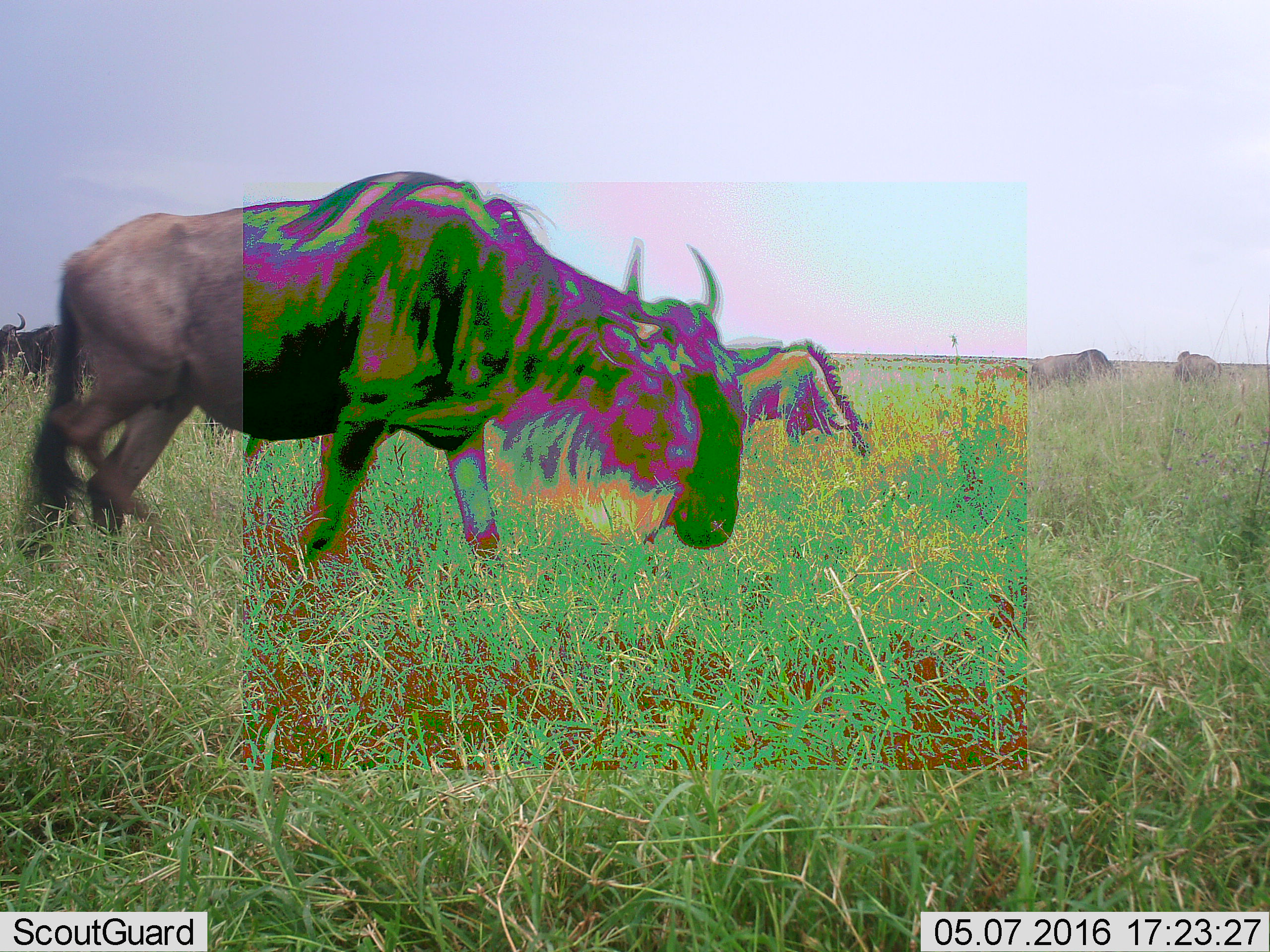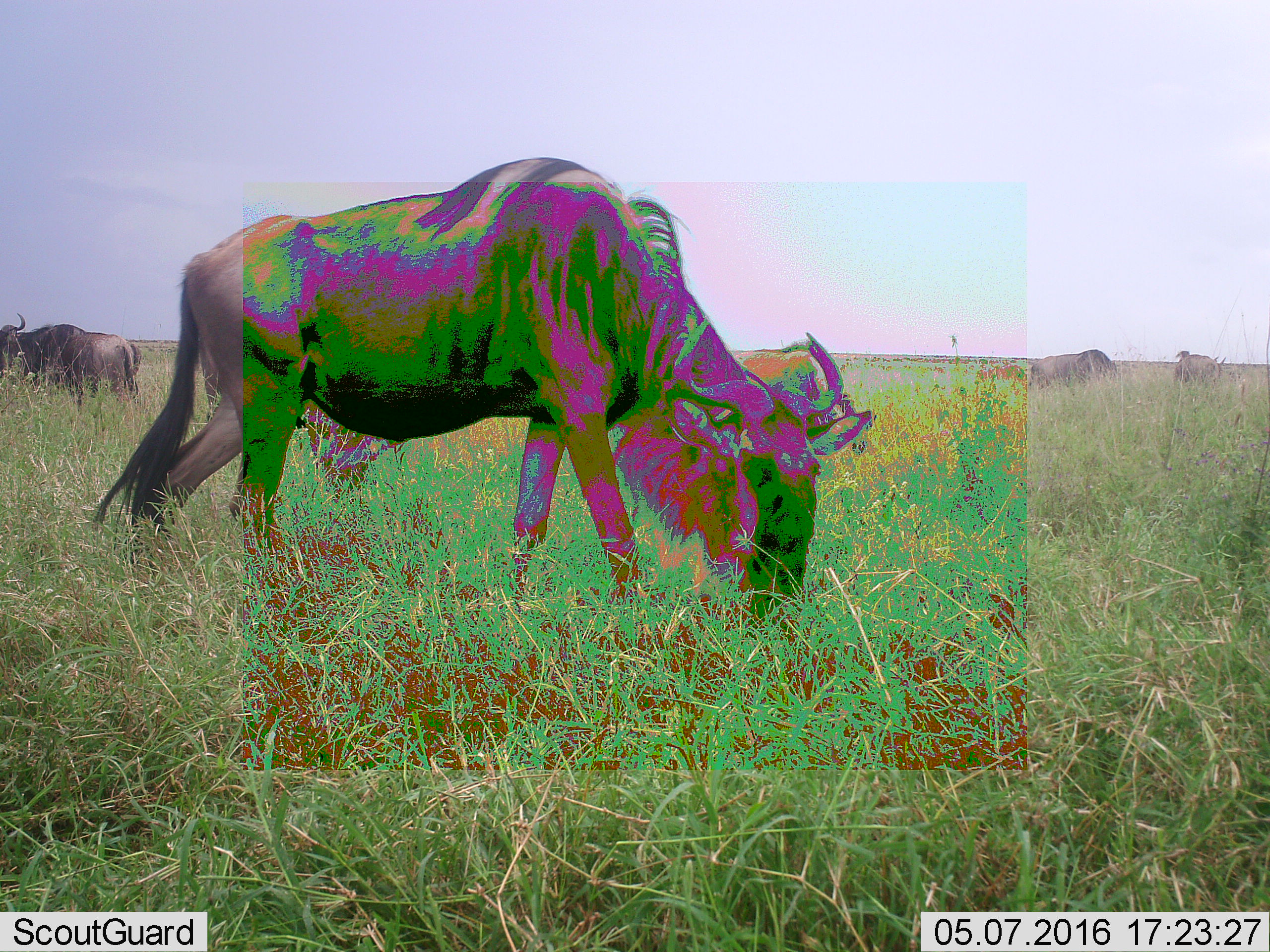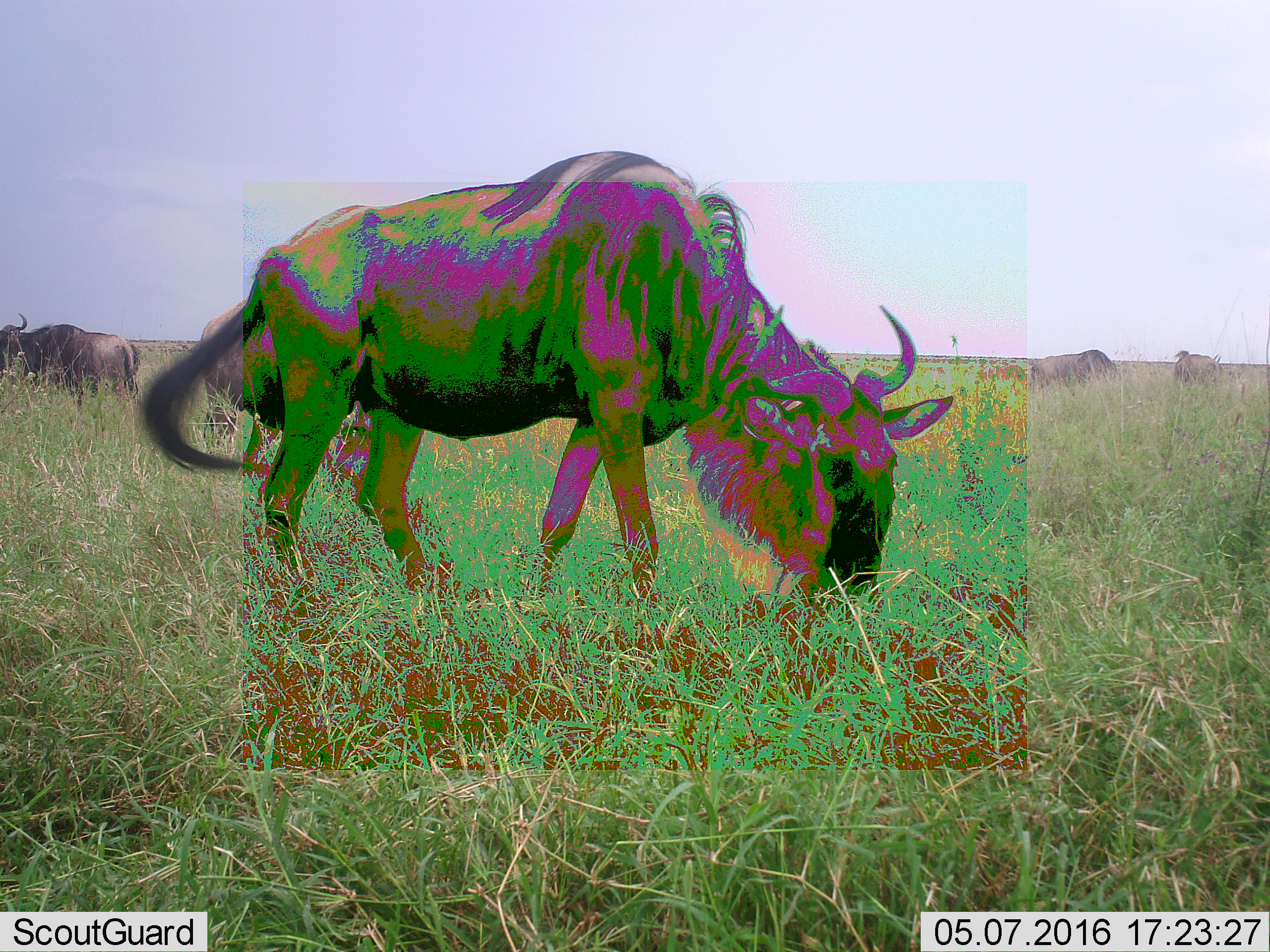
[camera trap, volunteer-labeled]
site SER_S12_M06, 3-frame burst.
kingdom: Animalia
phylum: Chordata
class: Mammalia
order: Artiodactyla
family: Bovidae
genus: Connochaetes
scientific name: Connochaetes taurinus taurinus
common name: blue wildebeest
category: wildebeestblue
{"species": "wildebeestblue (blue wildebeest) (Connochaetes taurinus taurinus)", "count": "7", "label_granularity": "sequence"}